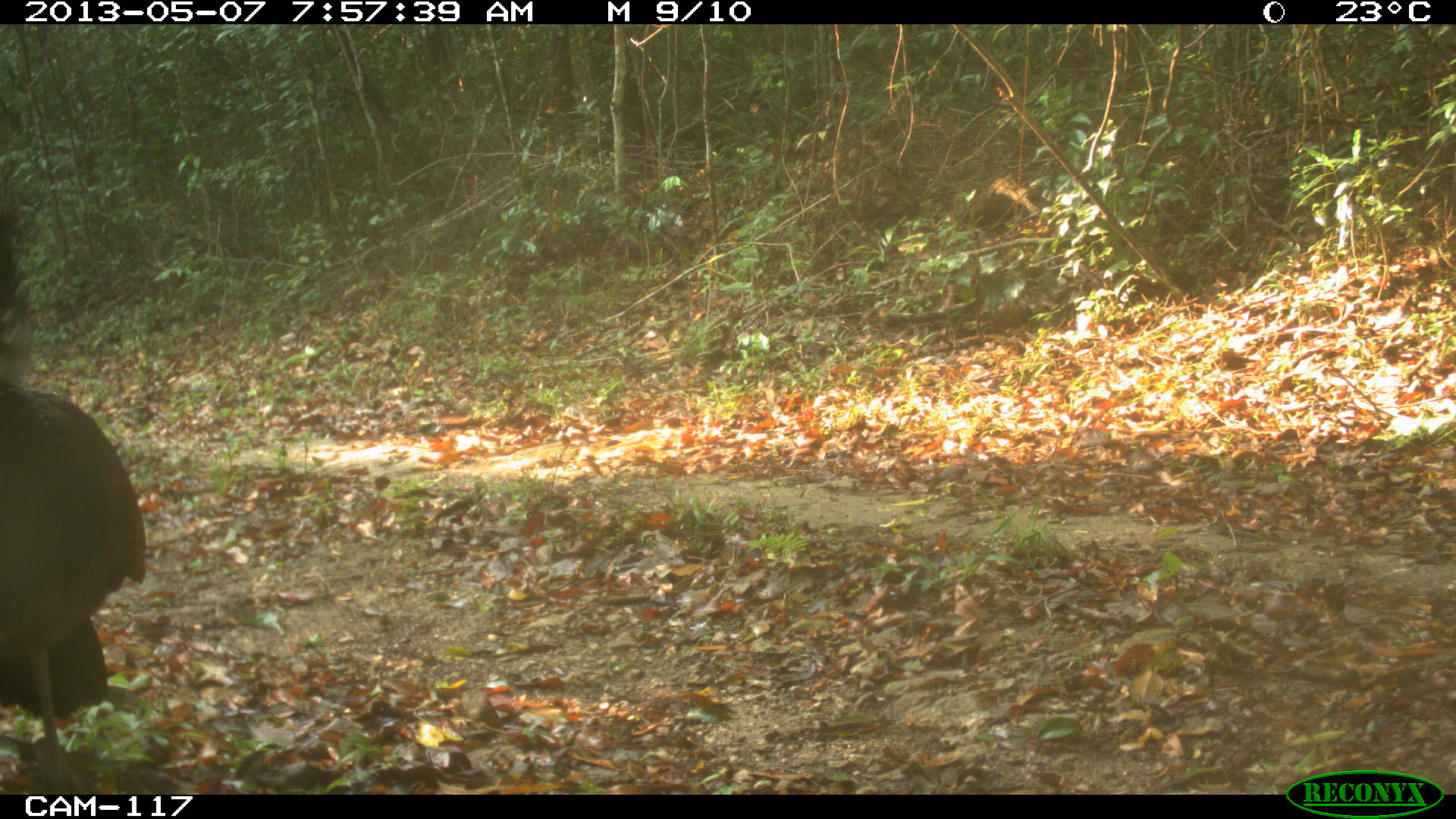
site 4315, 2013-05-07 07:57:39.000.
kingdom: Animalia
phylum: Chordata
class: Aves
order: Galliformes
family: Cracidae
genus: Crax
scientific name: Crax rubra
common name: great curassow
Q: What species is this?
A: Crax rubra (great curassow).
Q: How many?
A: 1.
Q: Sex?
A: Female.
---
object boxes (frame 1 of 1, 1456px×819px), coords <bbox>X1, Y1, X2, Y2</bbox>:
crax rubra: <bbox>0, 200, 147, 794</bbox>